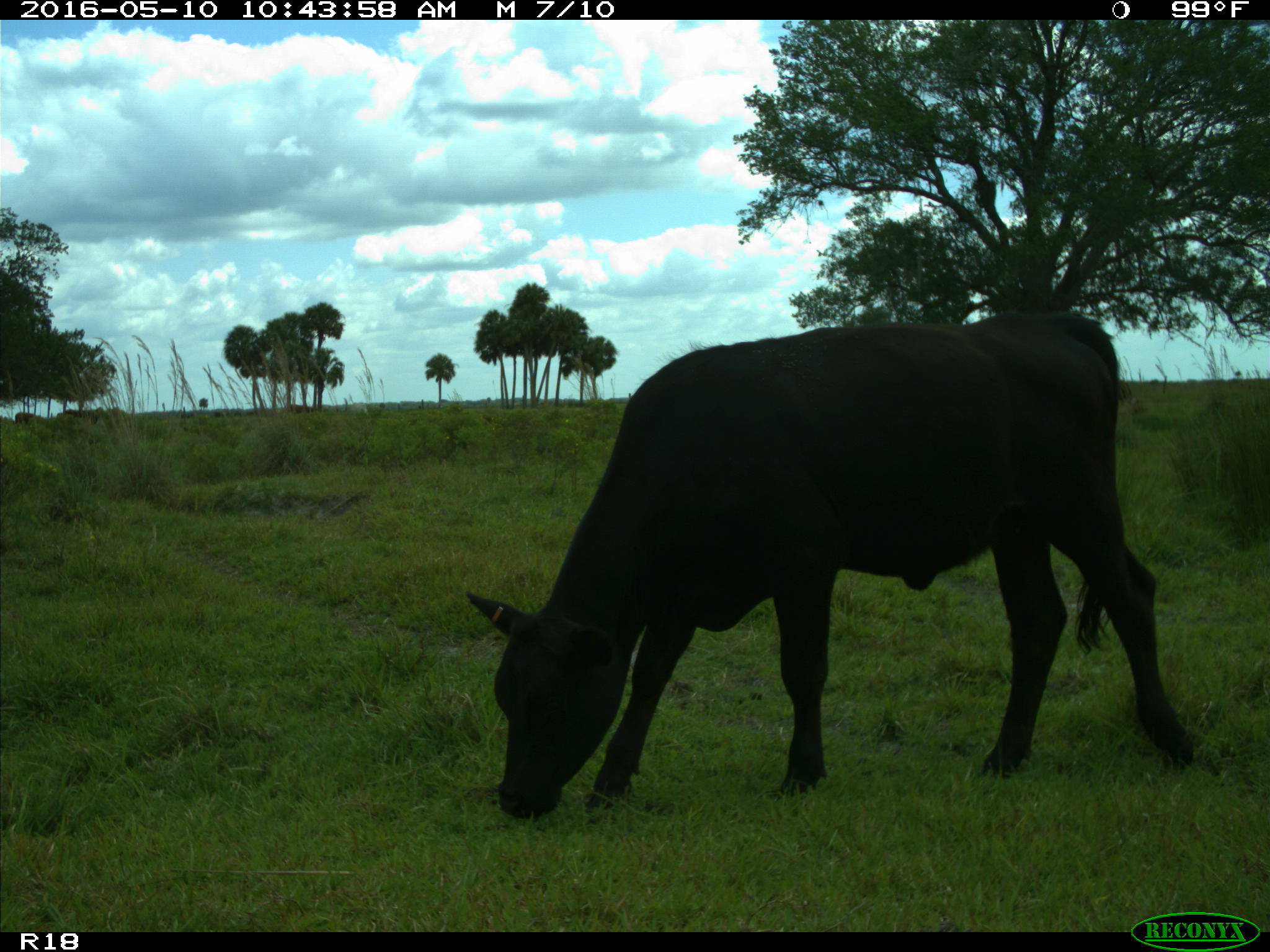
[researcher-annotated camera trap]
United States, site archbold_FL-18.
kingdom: Animalia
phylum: Chordata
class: Mammalia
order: Artiodactyla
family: Bovidae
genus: Bos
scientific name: Bos taurus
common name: domestic cow